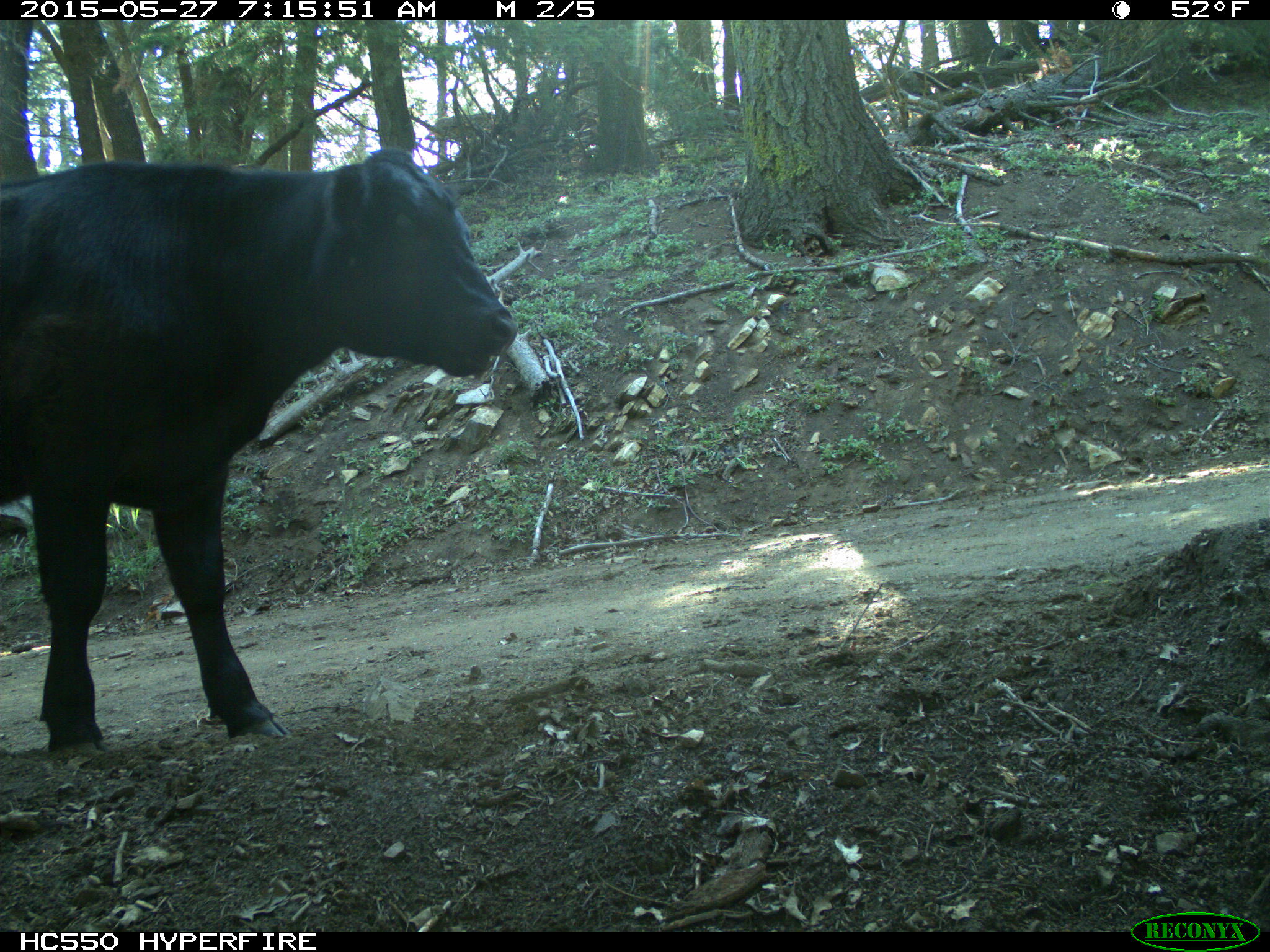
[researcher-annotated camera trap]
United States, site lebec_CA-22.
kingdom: Animalia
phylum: Chordata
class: Mammalia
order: Artiodactyla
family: Bovidae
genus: Bos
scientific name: Bos taurus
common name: domestic cow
Bos taurus (domestic cow).